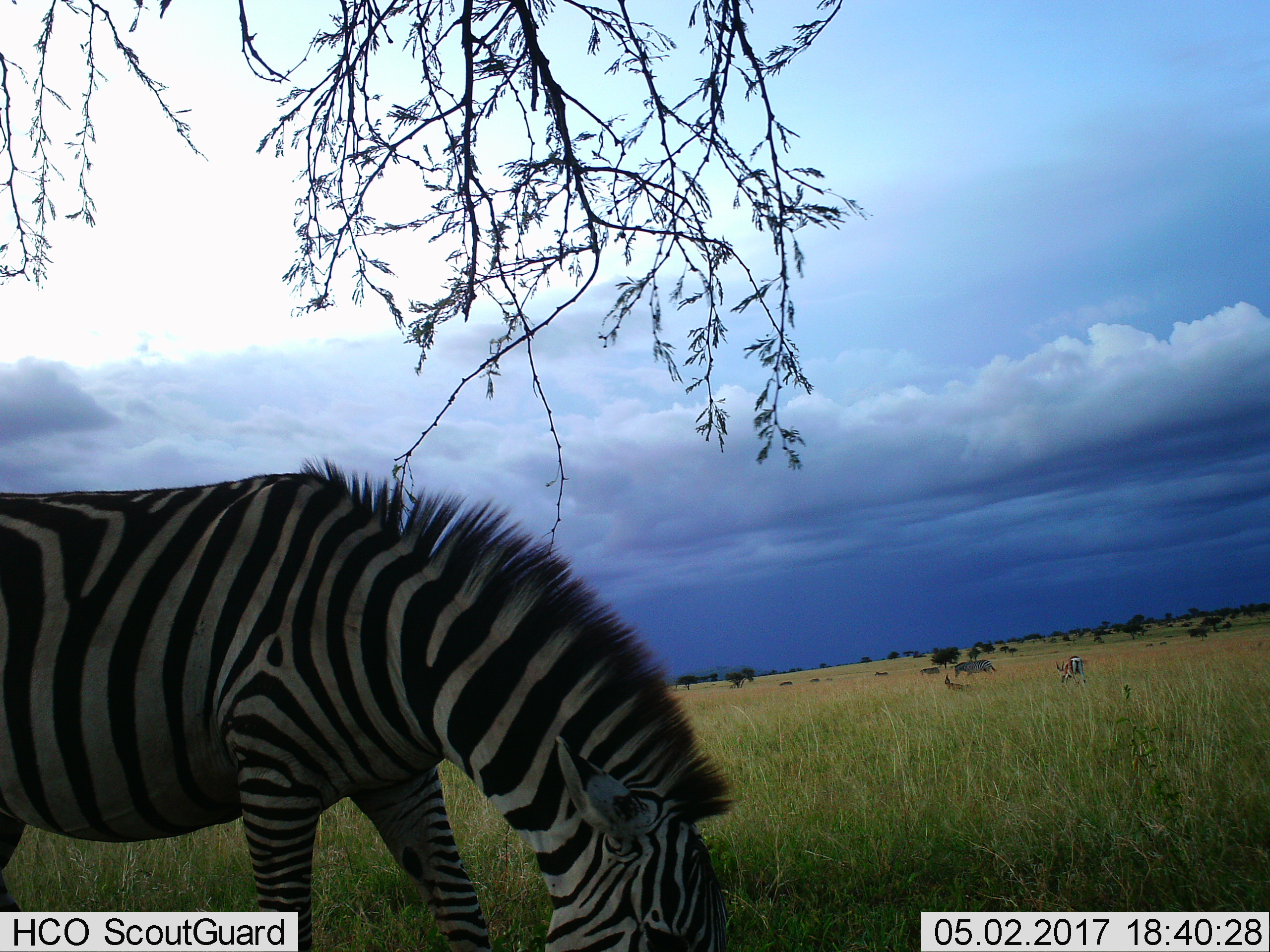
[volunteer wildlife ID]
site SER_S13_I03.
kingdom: Animalia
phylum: Chordata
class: Mammalia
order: Perissodactyla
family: Equidae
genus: Equus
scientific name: Equus quagga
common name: plains zebra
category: zebraplains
Zebraplains (plains zebra) (Equus quagga), count 2. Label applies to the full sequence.